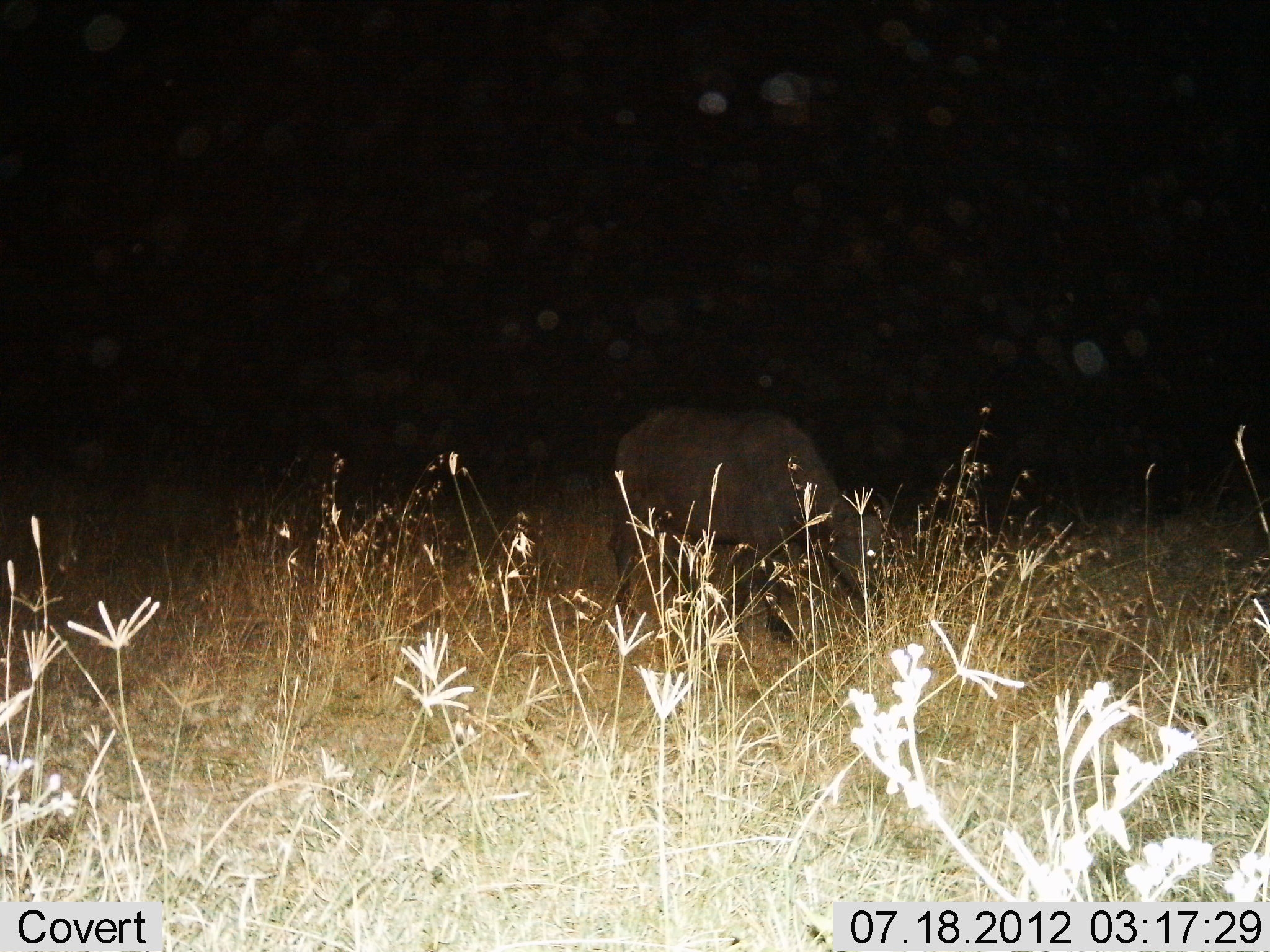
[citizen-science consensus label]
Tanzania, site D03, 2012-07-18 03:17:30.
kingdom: Animalia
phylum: Chordata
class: Mammalia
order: Artiodactyla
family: Bovidae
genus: Syncerus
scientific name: Syncerus caffer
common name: cape buffalo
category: buffalo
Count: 1.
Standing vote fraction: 20%.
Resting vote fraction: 0%.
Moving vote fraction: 30%.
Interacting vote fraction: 0%.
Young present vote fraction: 10%.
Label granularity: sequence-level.